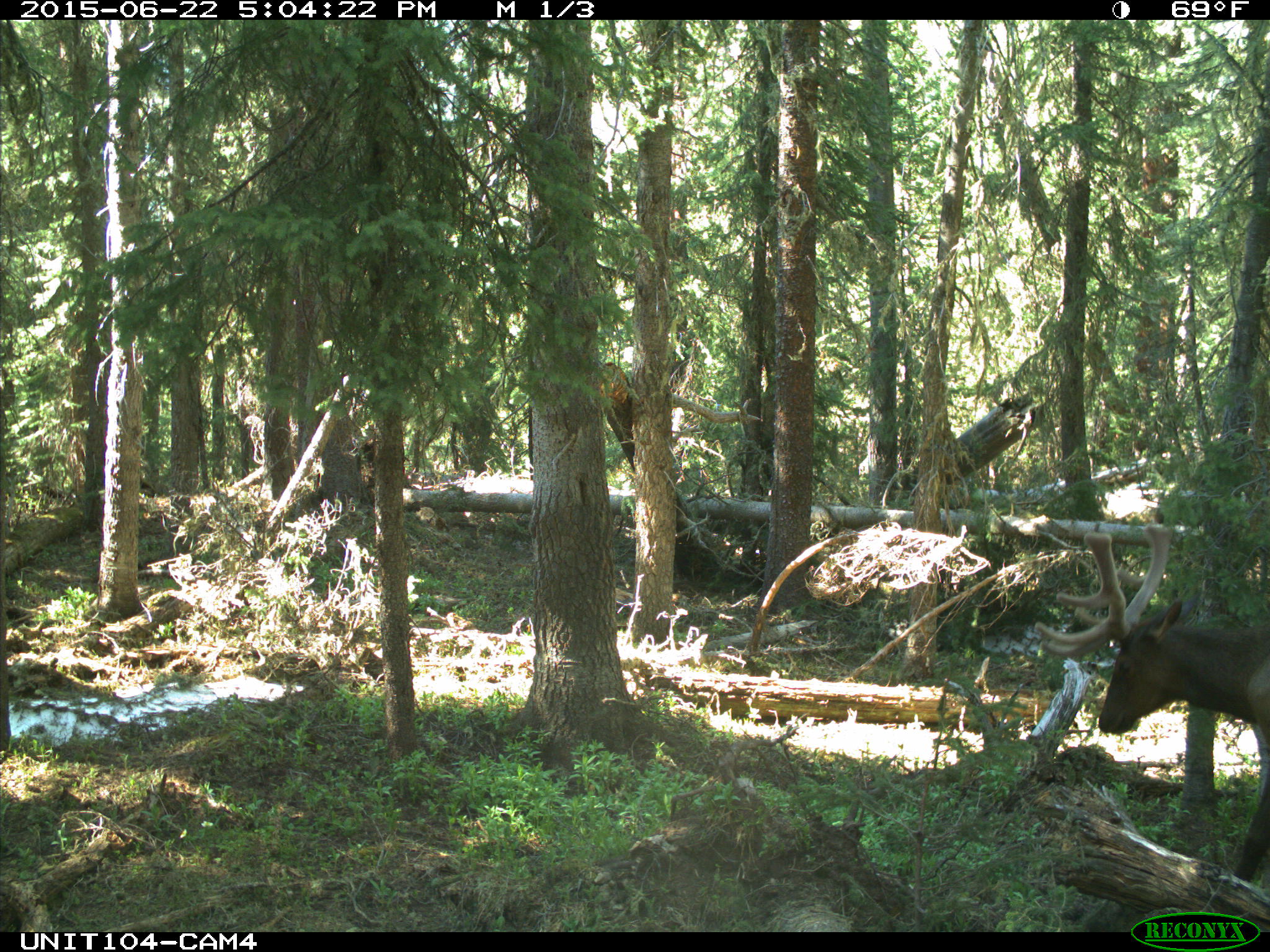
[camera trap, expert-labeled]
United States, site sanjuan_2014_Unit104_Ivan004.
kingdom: Animalia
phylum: Chordata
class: Mammalia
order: Artiodactyla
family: Cervidae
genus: Cervus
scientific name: Cervus elaphus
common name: red deer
Cervus elaphus (red deer).